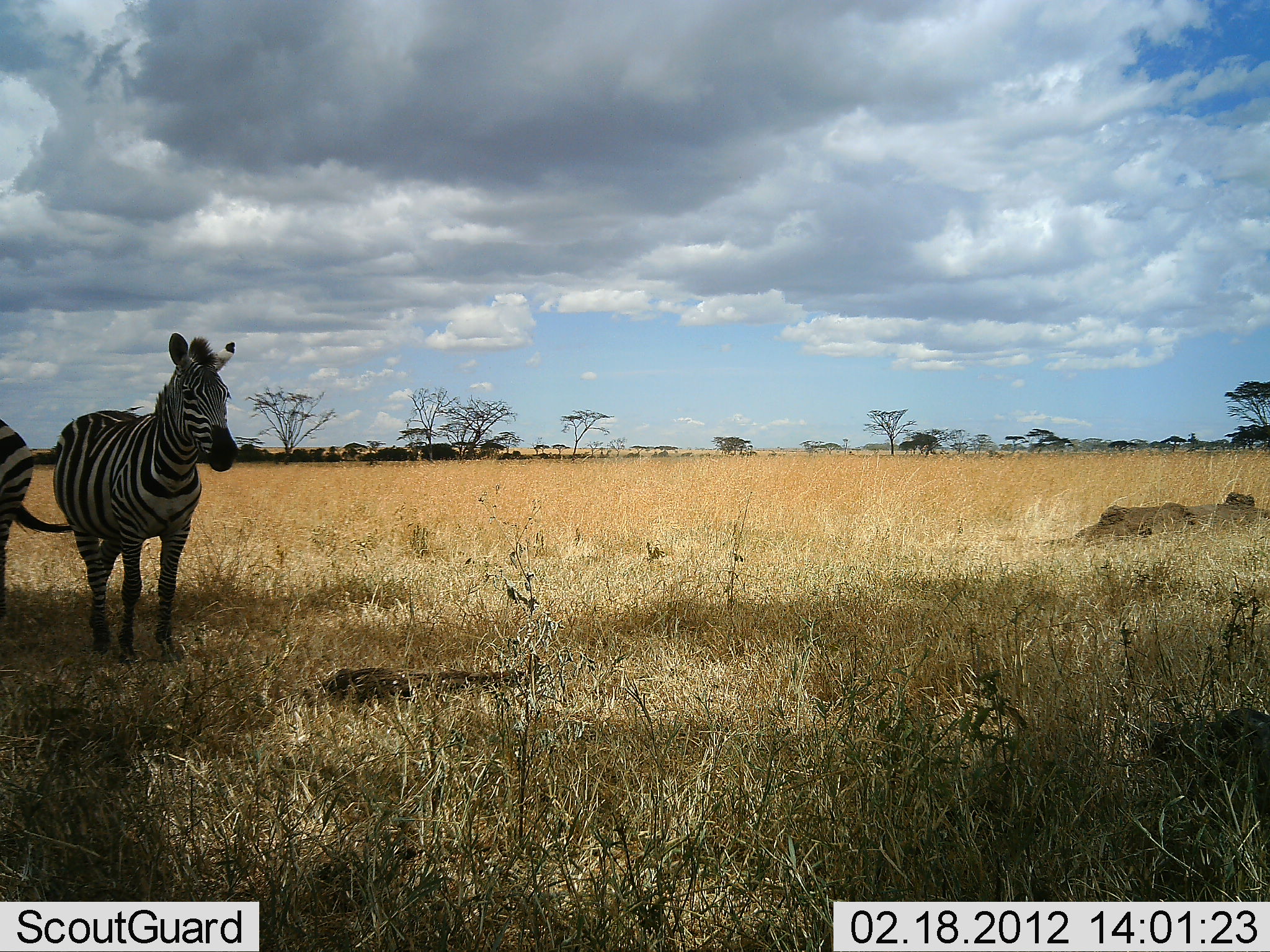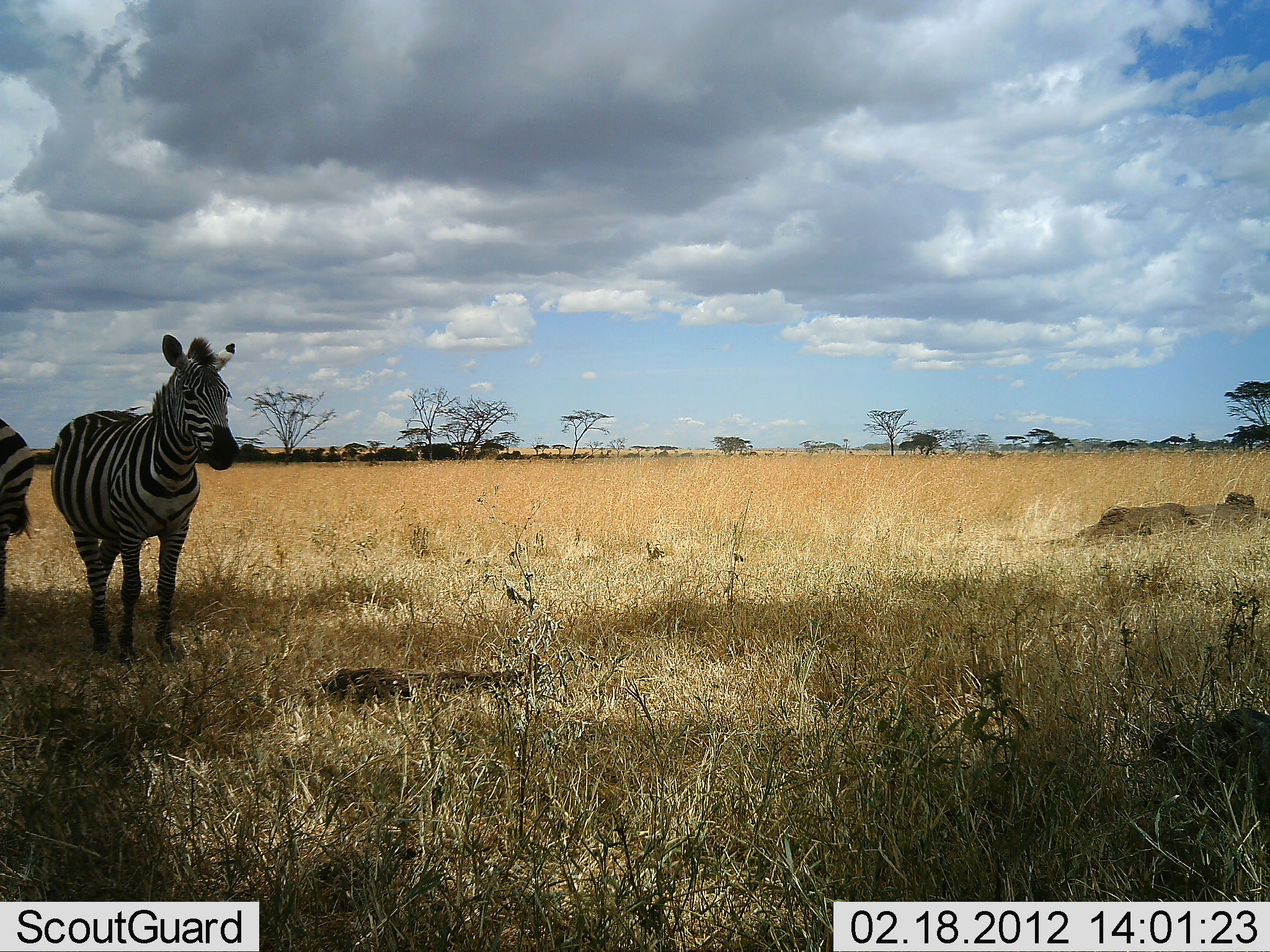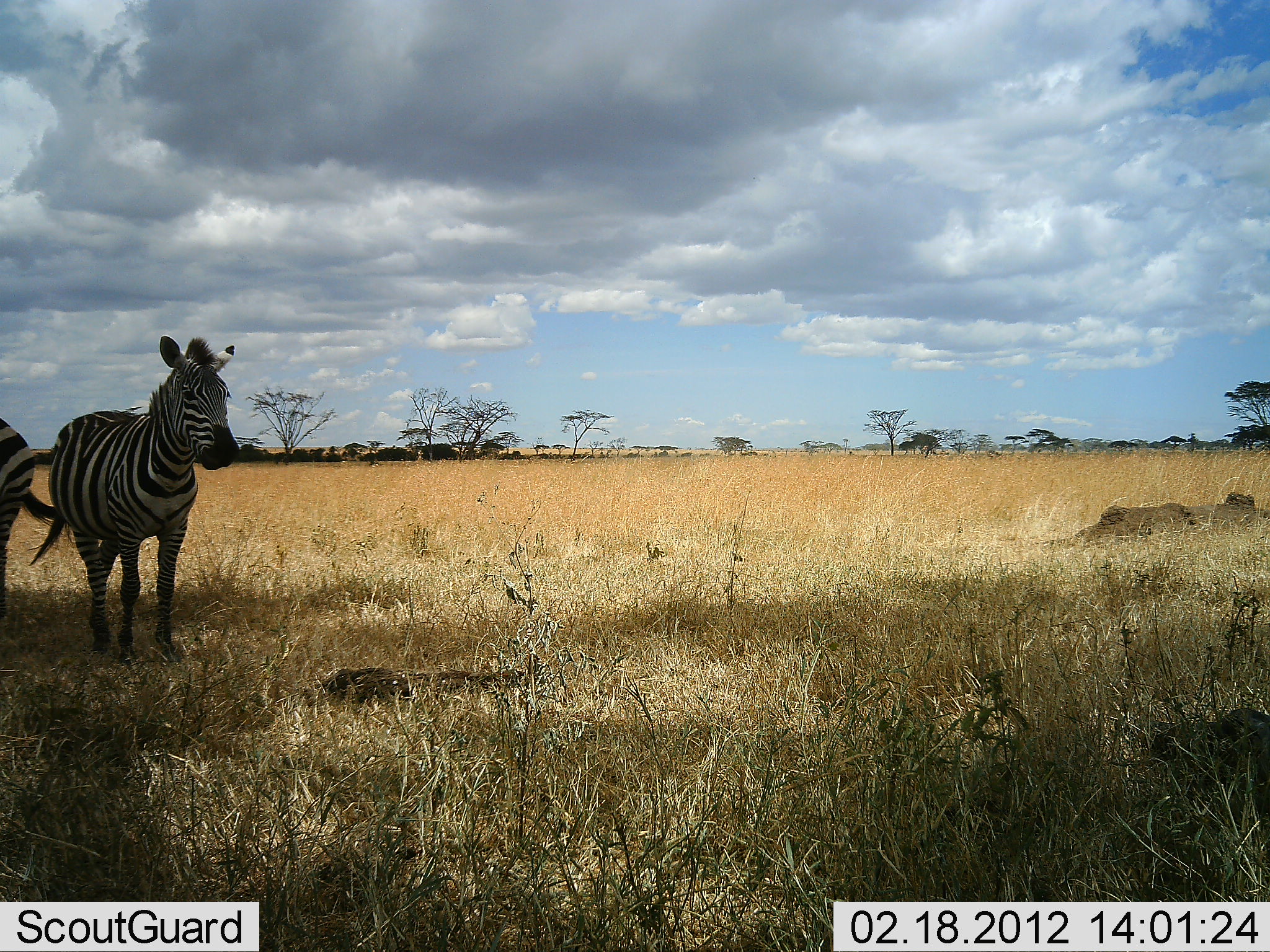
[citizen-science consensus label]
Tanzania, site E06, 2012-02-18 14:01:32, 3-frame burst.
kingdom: Animalia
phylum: Chordata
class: Mammalia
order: Perissodactyla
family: Equidae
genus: Equus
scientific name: Equus quagga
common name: plains zebra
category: zebra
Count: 2.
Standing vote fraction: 96%.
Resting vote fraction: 0%.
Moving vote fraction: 4%.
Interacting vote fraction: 0%.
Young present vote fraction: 0%.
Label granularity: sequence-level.